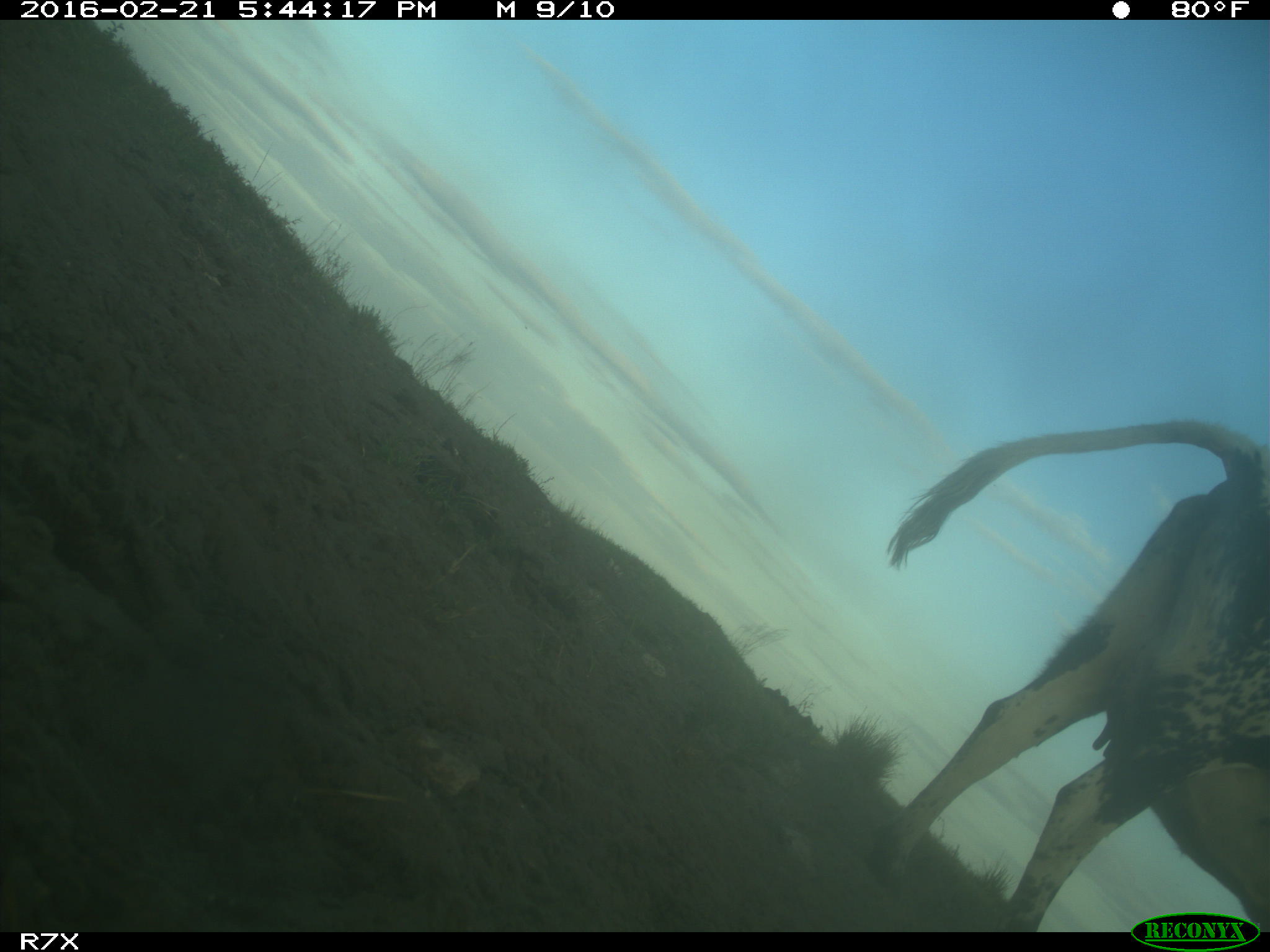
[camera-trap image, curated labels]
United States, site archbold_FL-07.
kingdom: Animalia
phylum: Chordata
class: Mammalia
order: Artiodactyla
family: Bovidae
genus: Bos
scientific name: Bos taurus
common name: domestic cow